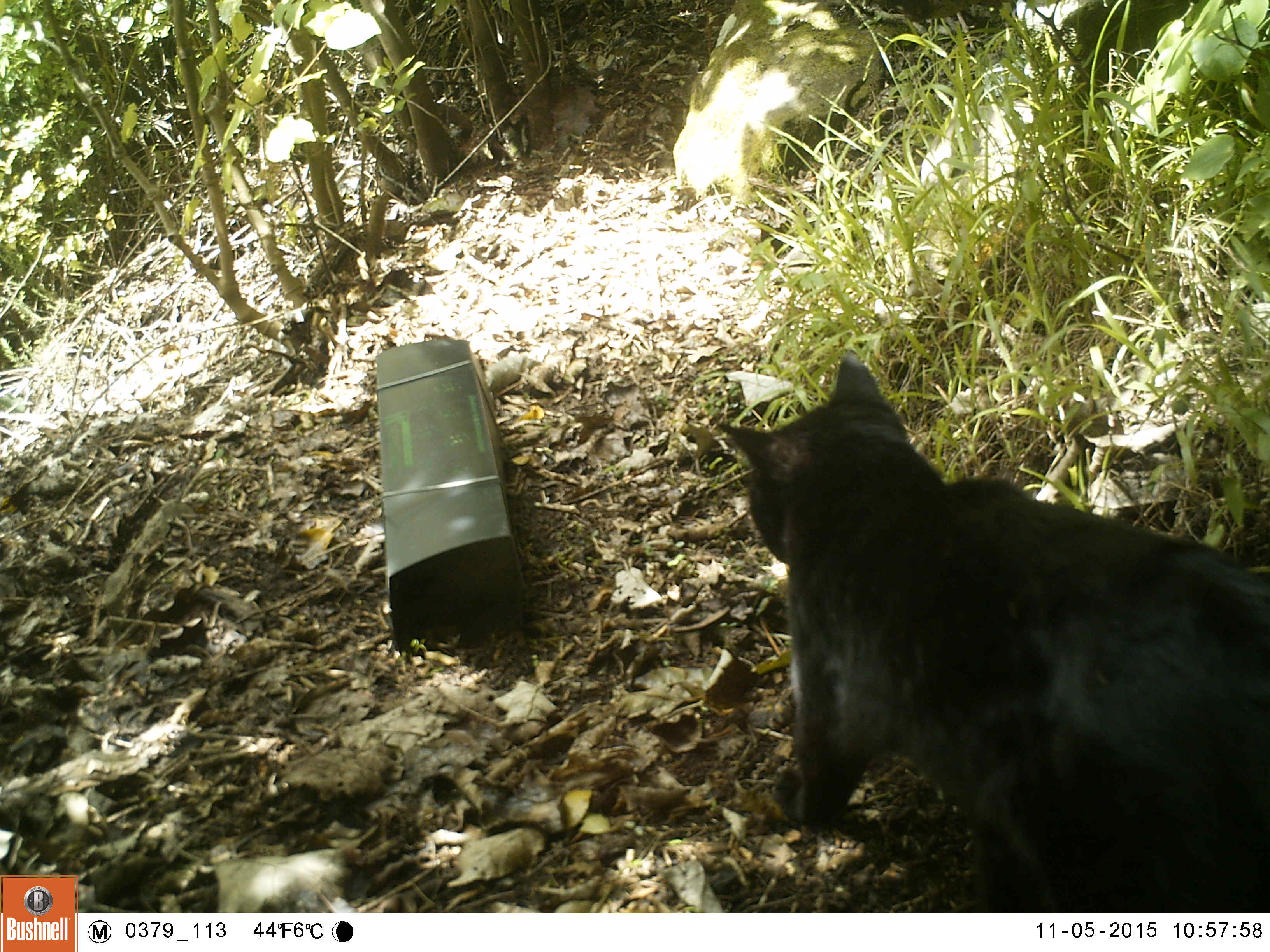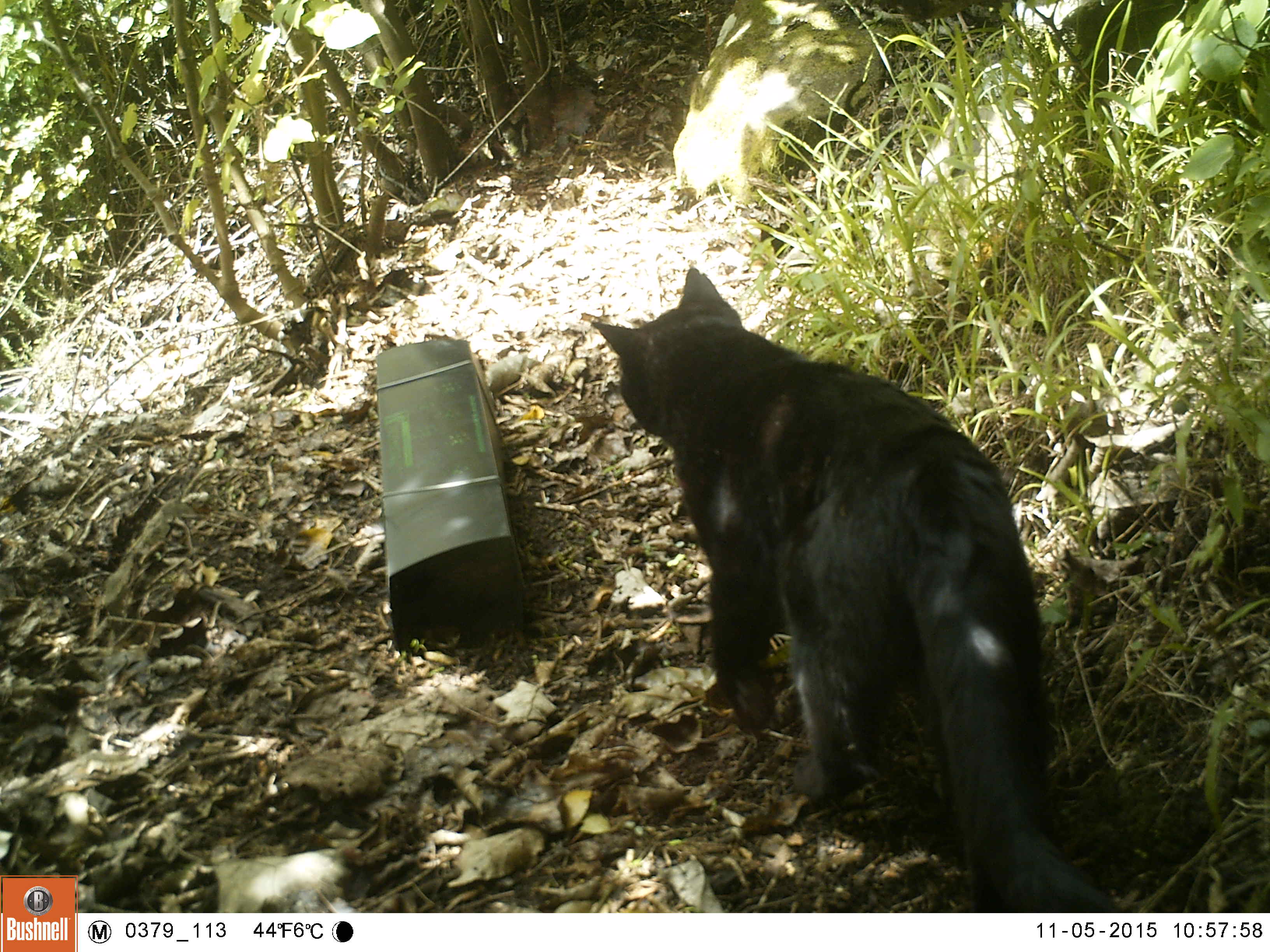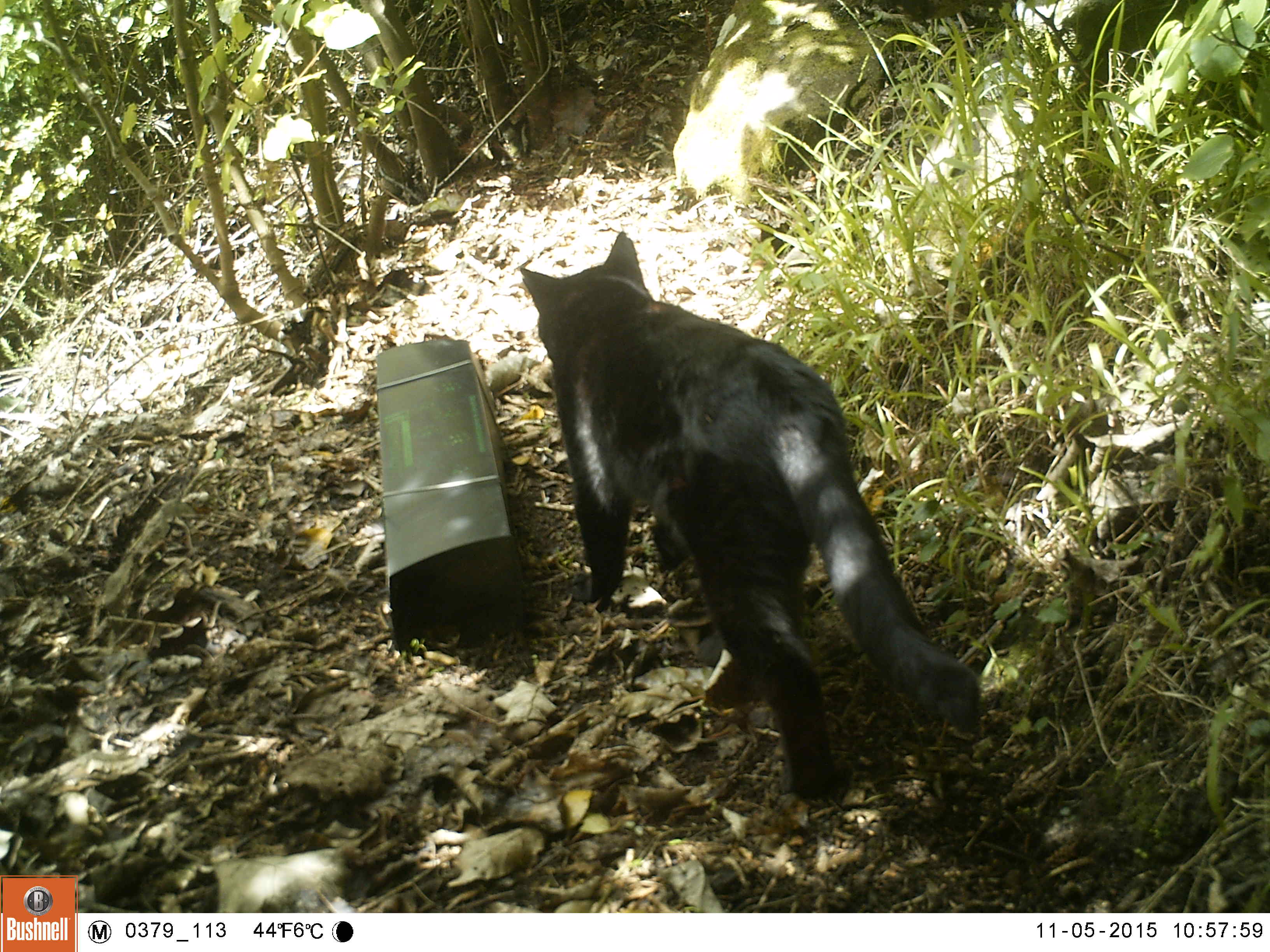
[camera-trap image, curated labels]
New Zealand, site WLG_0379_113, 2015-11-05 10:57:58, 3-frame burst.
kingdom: Animalia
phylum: Chordata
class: Mammalia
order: Carnivora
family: Felidae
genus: Felis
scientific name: Felis catus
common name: domestic cat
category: cat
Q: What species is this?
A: Cat (domestic cat) (Felis catus).